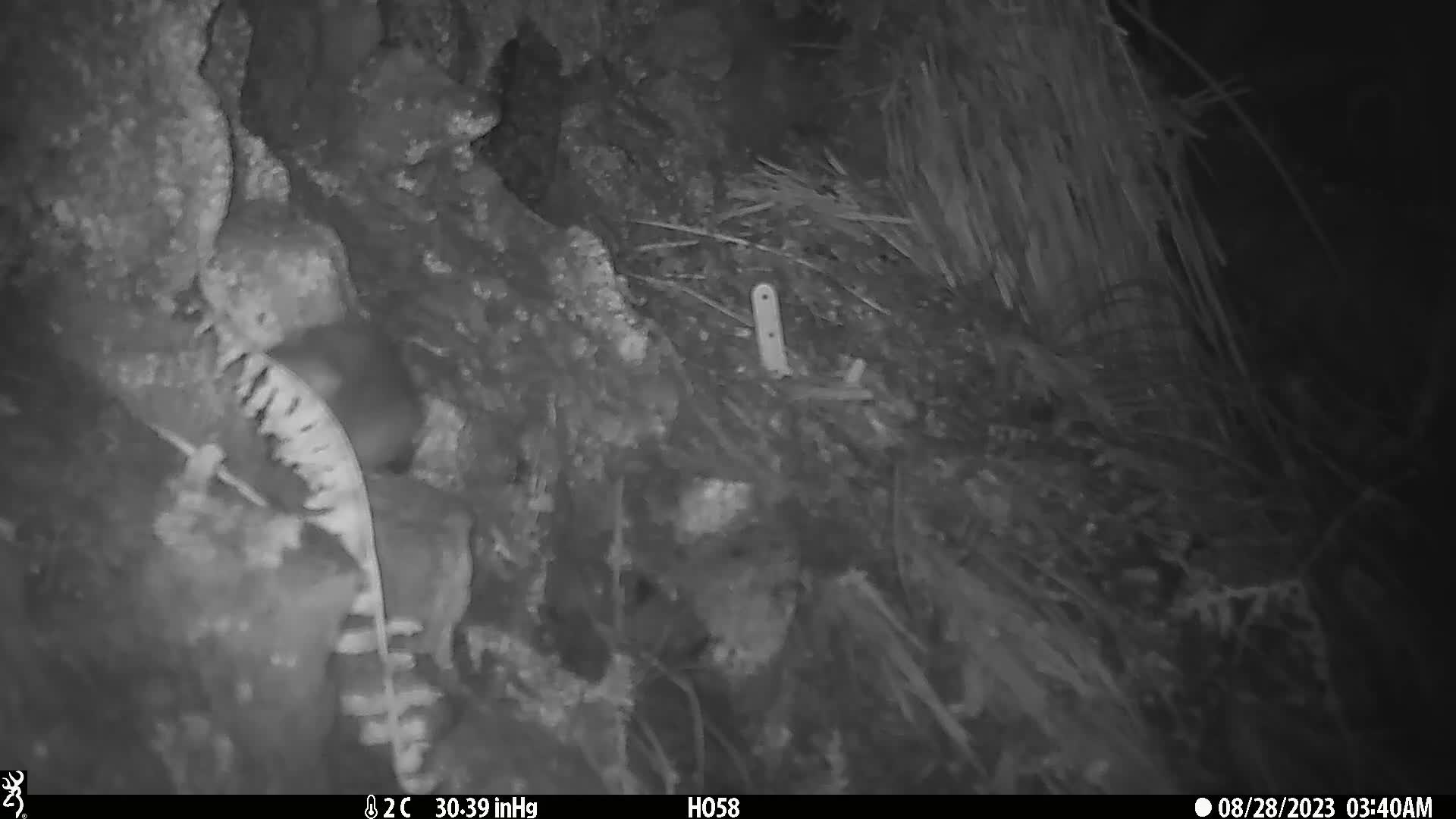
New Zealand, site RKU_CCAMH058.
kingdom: Animalia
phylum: Chordata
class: Mammalia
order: Rodentia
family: Muridae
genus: Rattus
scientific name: Rattus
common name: rat